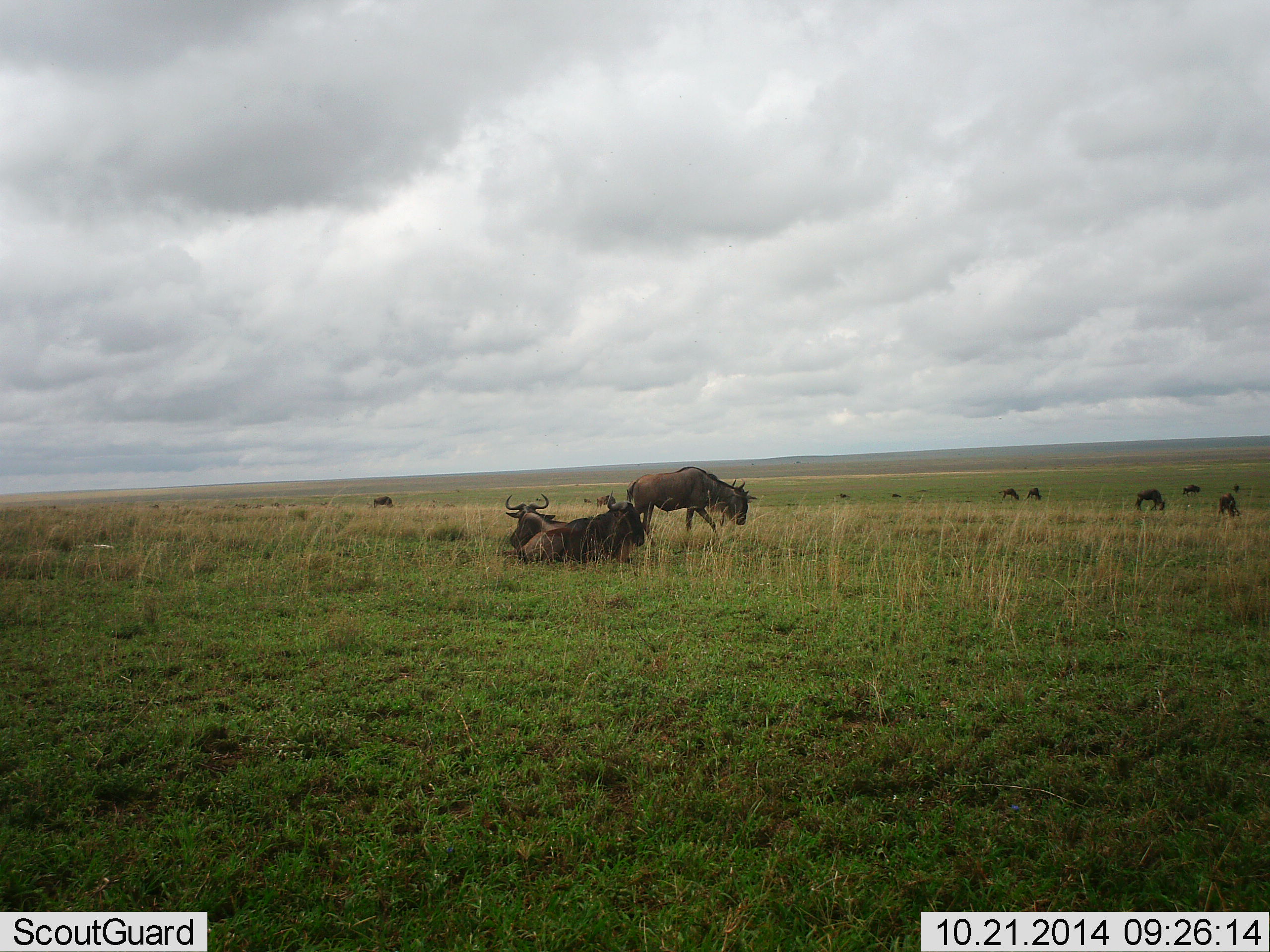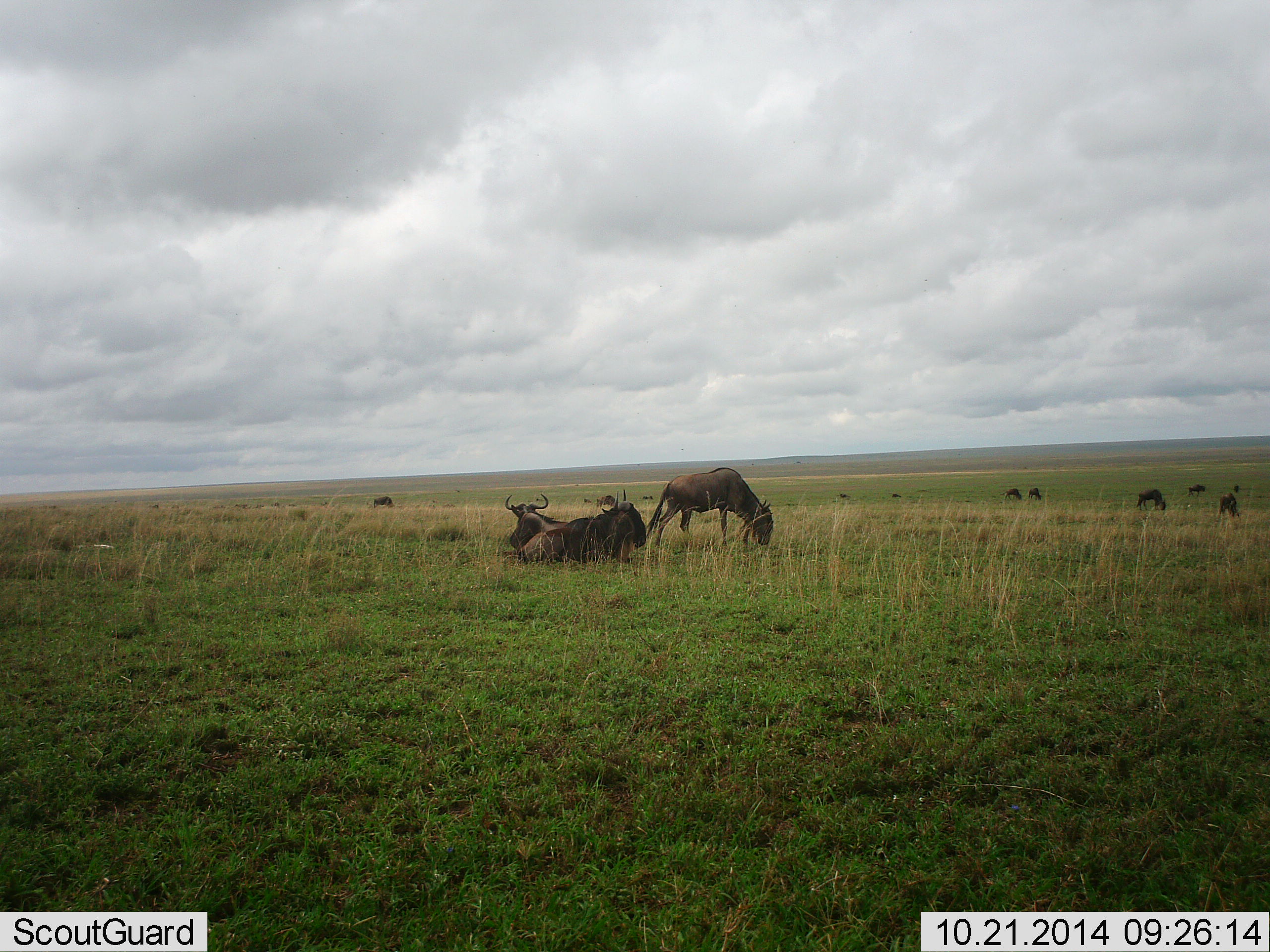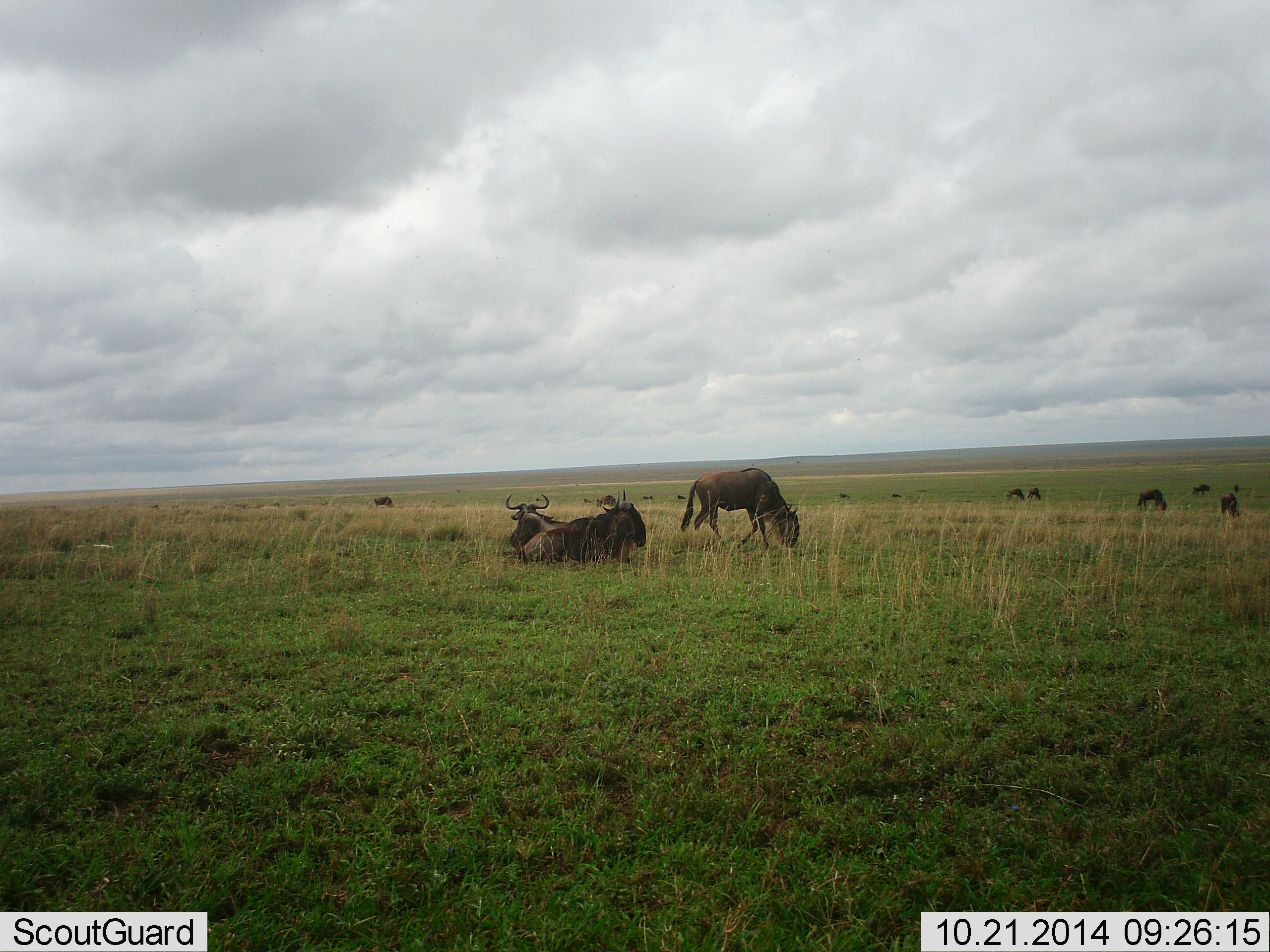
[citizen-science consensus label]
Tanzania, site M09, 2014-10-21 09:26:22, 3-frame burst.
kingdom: Animalia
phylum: Chordata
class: Mammalia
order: Artiodactyla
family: Bovidae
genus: Connochaetes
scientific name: Connochaetes taurinus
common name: blue wildebeest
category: wildebeest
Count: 11-50.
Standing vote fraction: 50%.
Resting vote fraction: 90%.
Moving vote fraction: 20%.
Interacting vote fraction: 0%.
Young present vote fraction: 0%.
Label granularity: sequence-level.